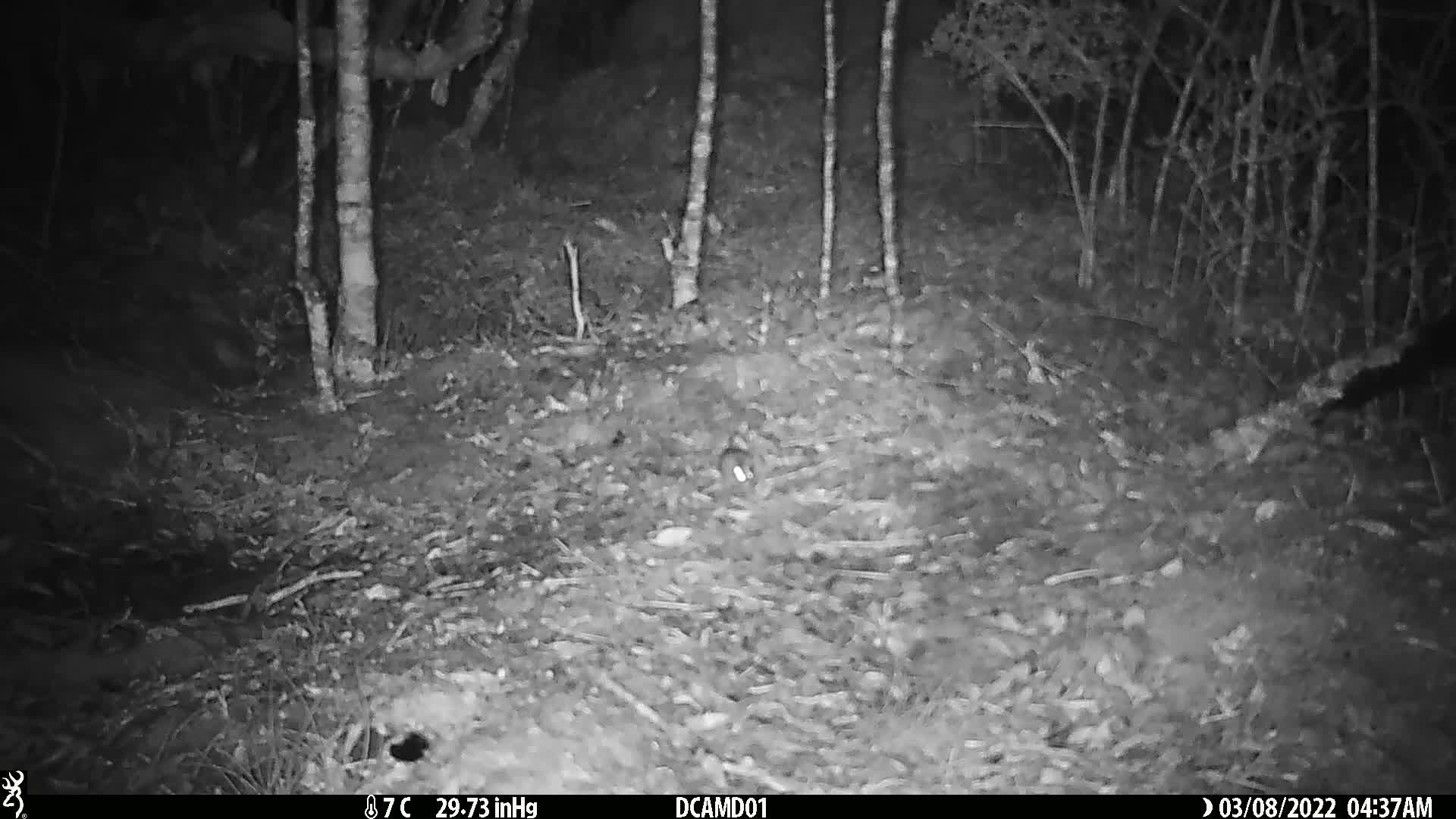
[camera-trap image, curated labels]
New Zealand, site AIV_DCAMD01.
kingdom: Animalia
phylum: Chordata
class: Mammalia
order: Rodentia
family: Muridae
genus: Mus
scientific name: Mus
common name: mouse